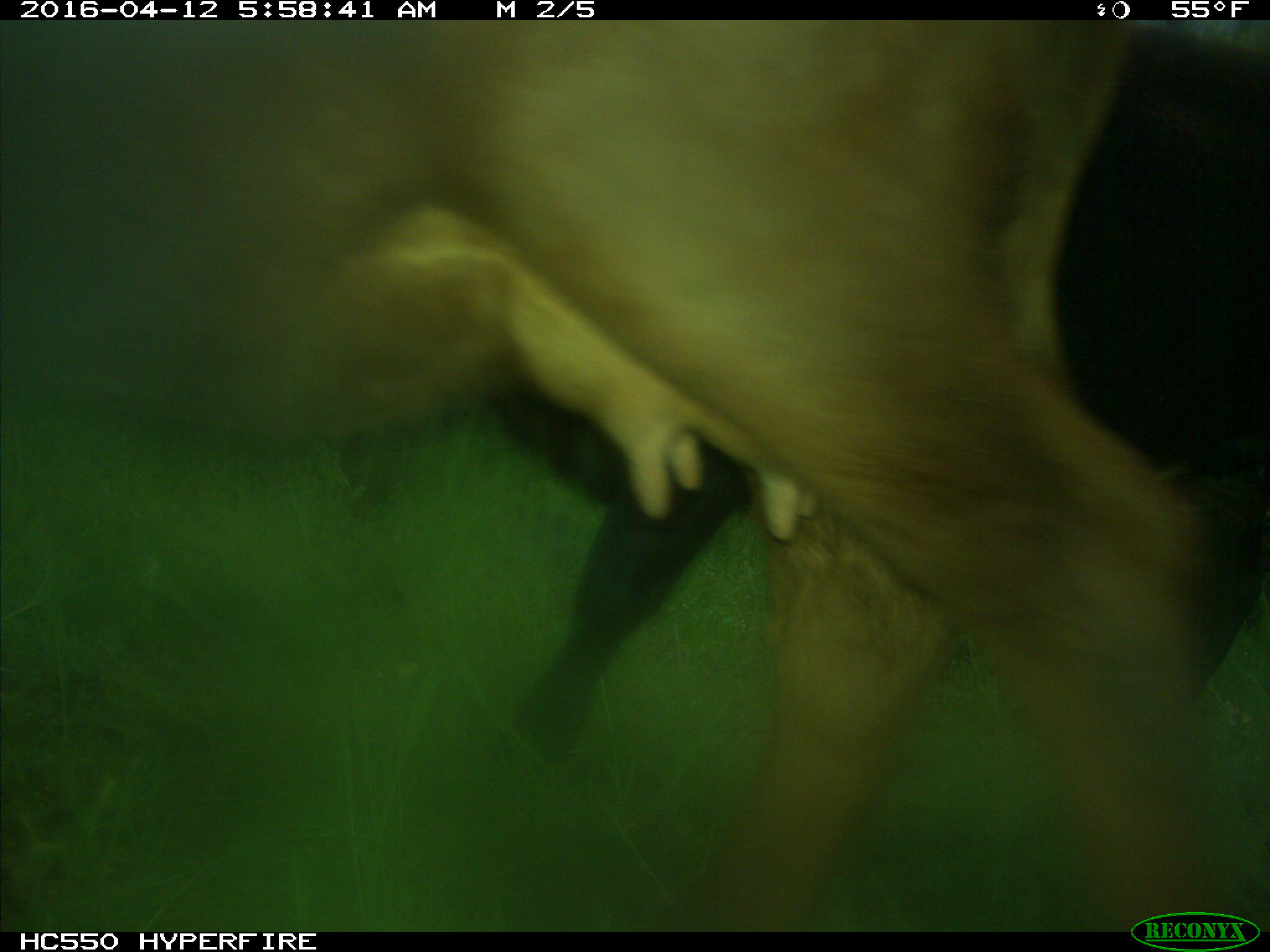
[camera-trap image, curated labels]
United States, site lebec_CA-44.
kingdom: Animalia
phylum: Chordata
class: Mammalia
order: Artiodactyla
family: Bovidae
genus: Bos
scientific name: Bos taurus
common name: domestic cow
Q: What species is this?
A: Bos taurus (domestic cow).